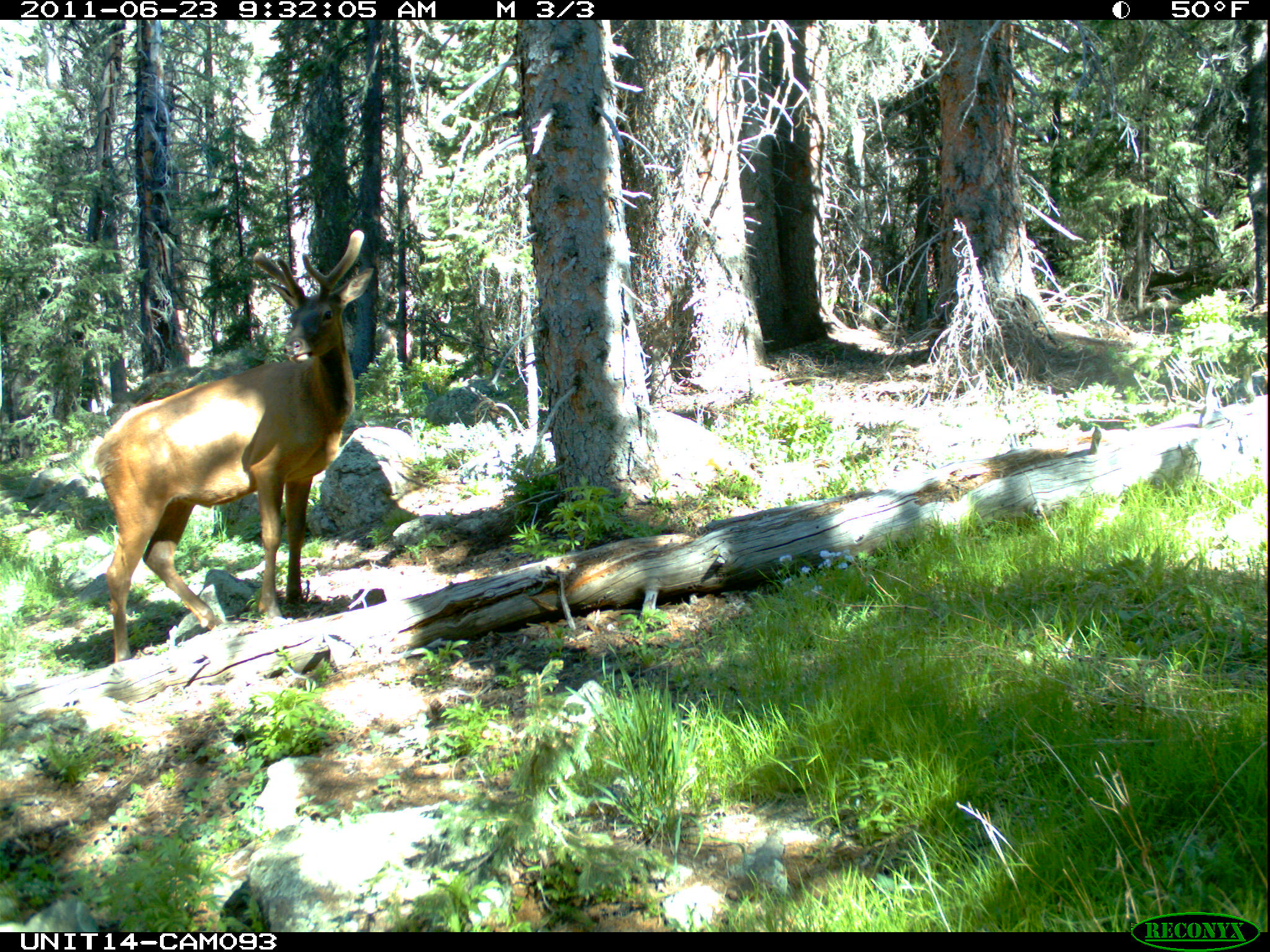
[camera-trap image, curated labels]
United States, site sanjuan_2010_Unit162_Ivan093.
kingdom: Animalia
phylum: Chordata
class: Mammalia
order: Artiodactyla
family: Cervidae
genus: Cervus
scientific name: Cervus elaphus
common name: red deer